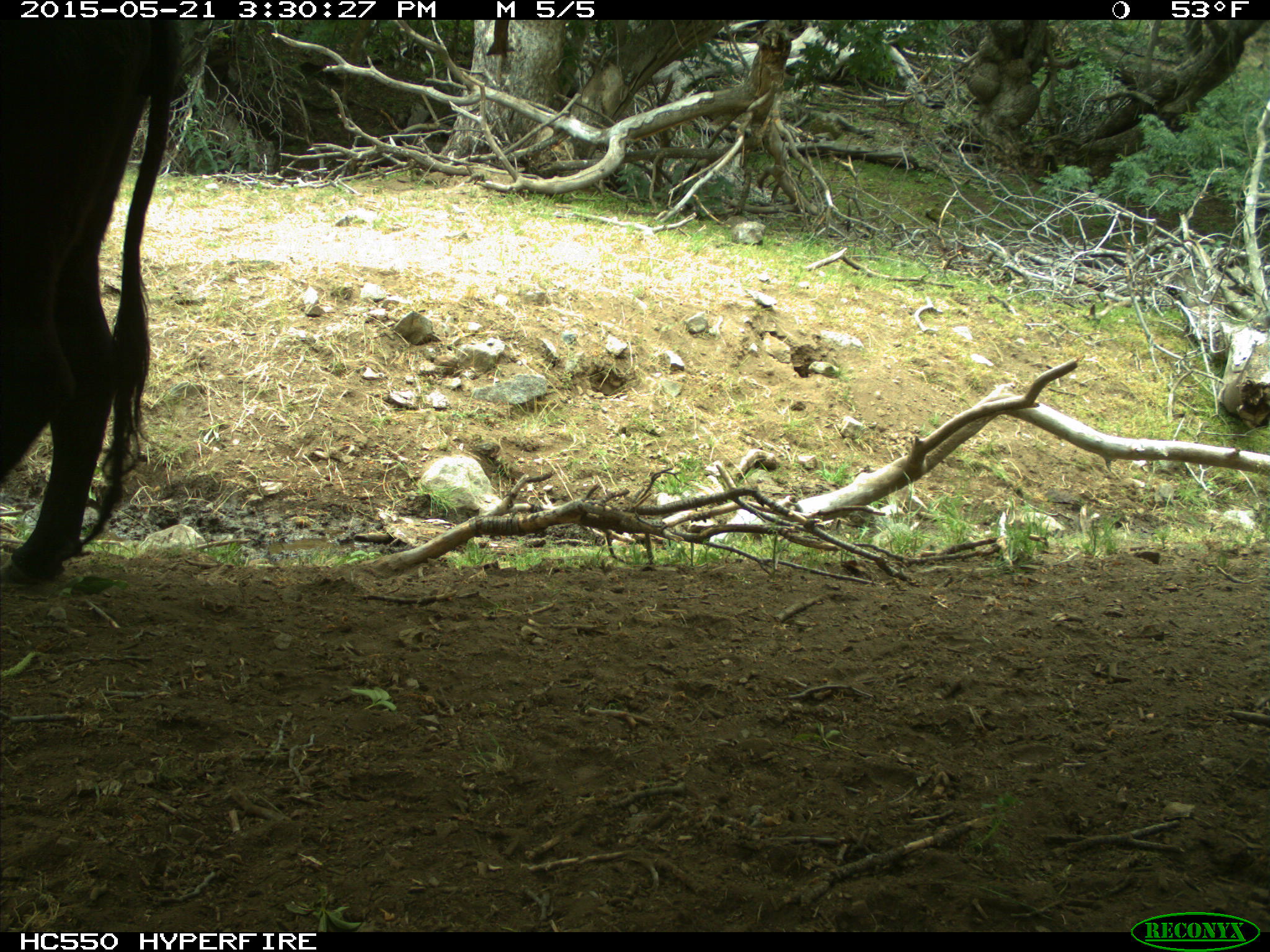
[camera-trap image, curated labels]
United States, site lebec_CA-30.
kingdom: Animalia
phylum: Chordata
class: Mammalia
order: Artiodactyla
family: Bovidae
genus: Bos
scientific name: Bos taurus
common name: domestic cow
Bos taurus (domestic cow).